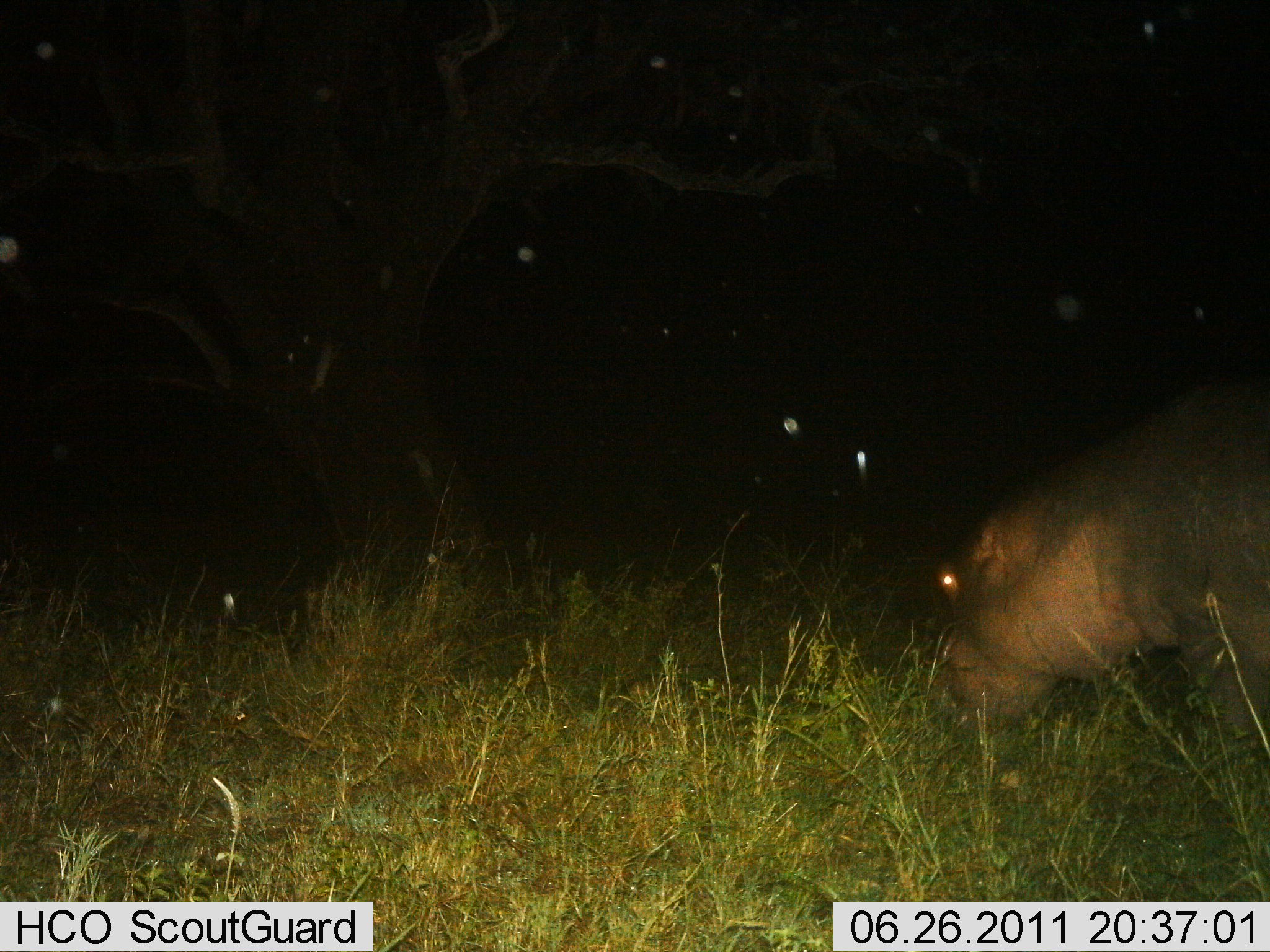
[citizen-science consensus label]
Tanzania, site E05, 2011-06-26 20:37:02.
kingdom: Animalia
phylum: Chordata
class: Mammalia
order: Artiodactyla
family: Hippopotamidae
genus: Hippopotamus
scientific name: Hippopotamus amphibius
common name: hippopotamus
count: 1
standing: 40%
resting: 0%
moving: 0%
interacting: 0%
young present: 0%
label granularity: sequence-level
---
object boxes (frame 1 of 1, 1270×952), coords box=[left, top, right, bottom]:
animal: box=[929, 368, 1269, 753]